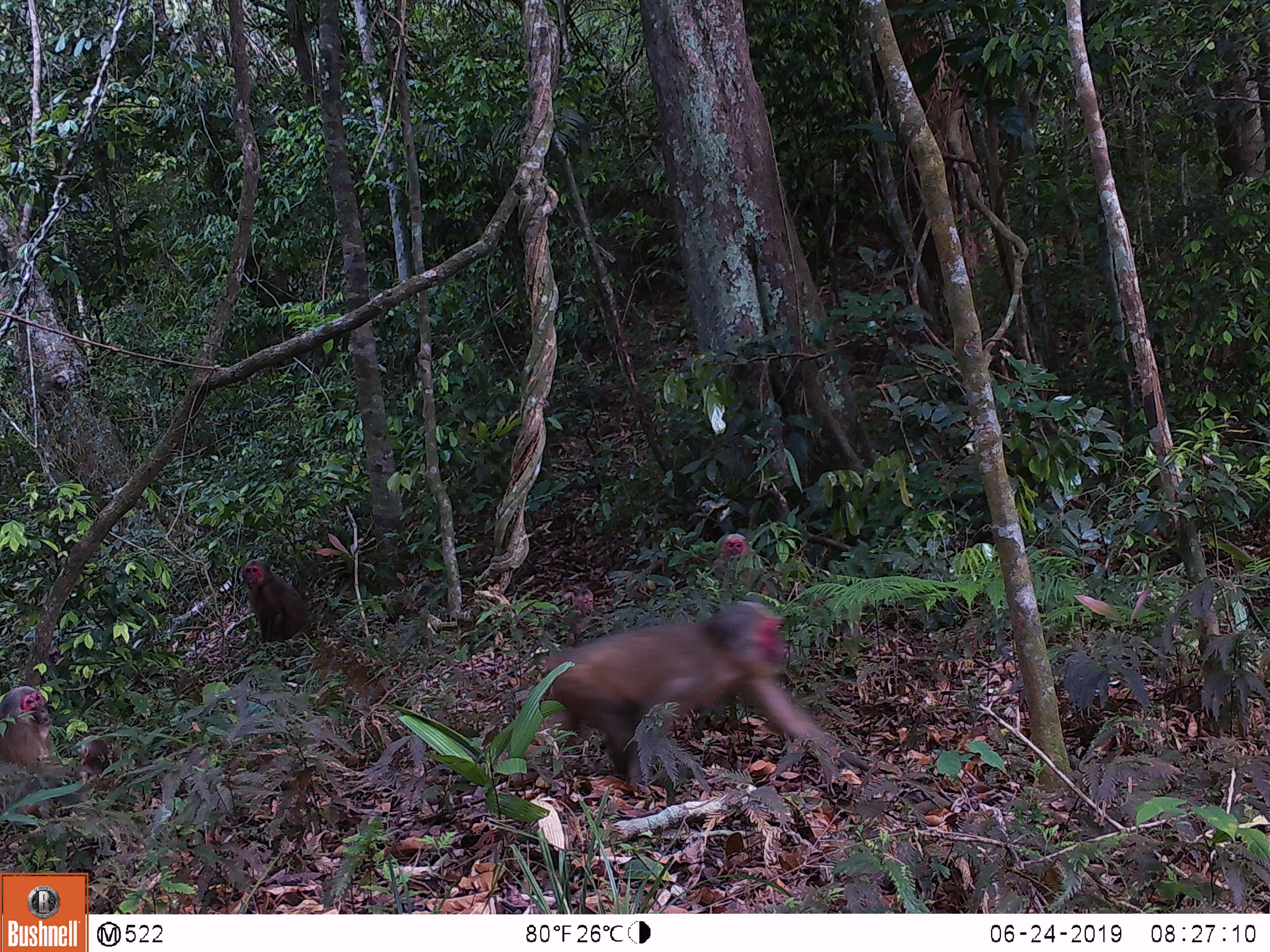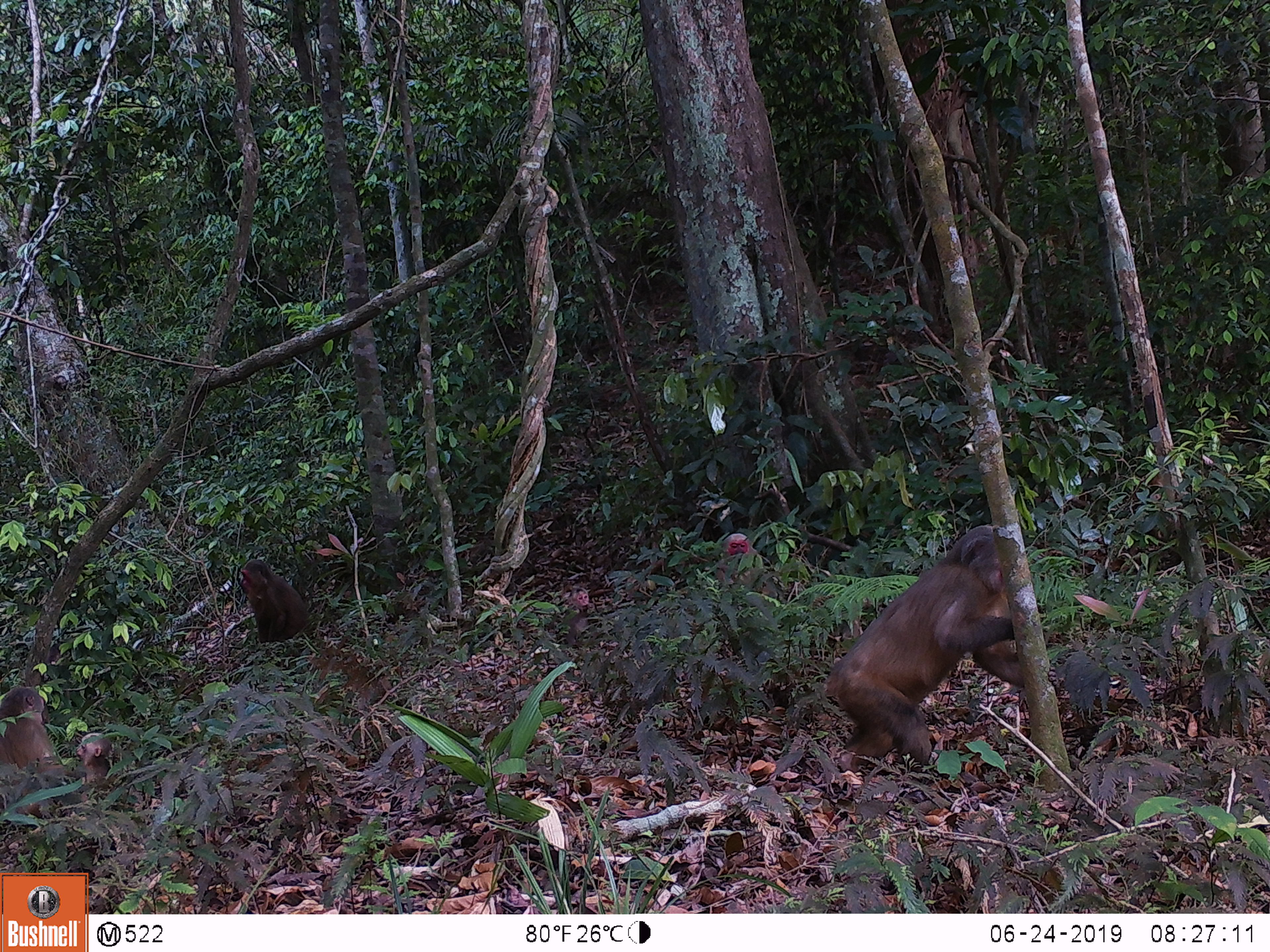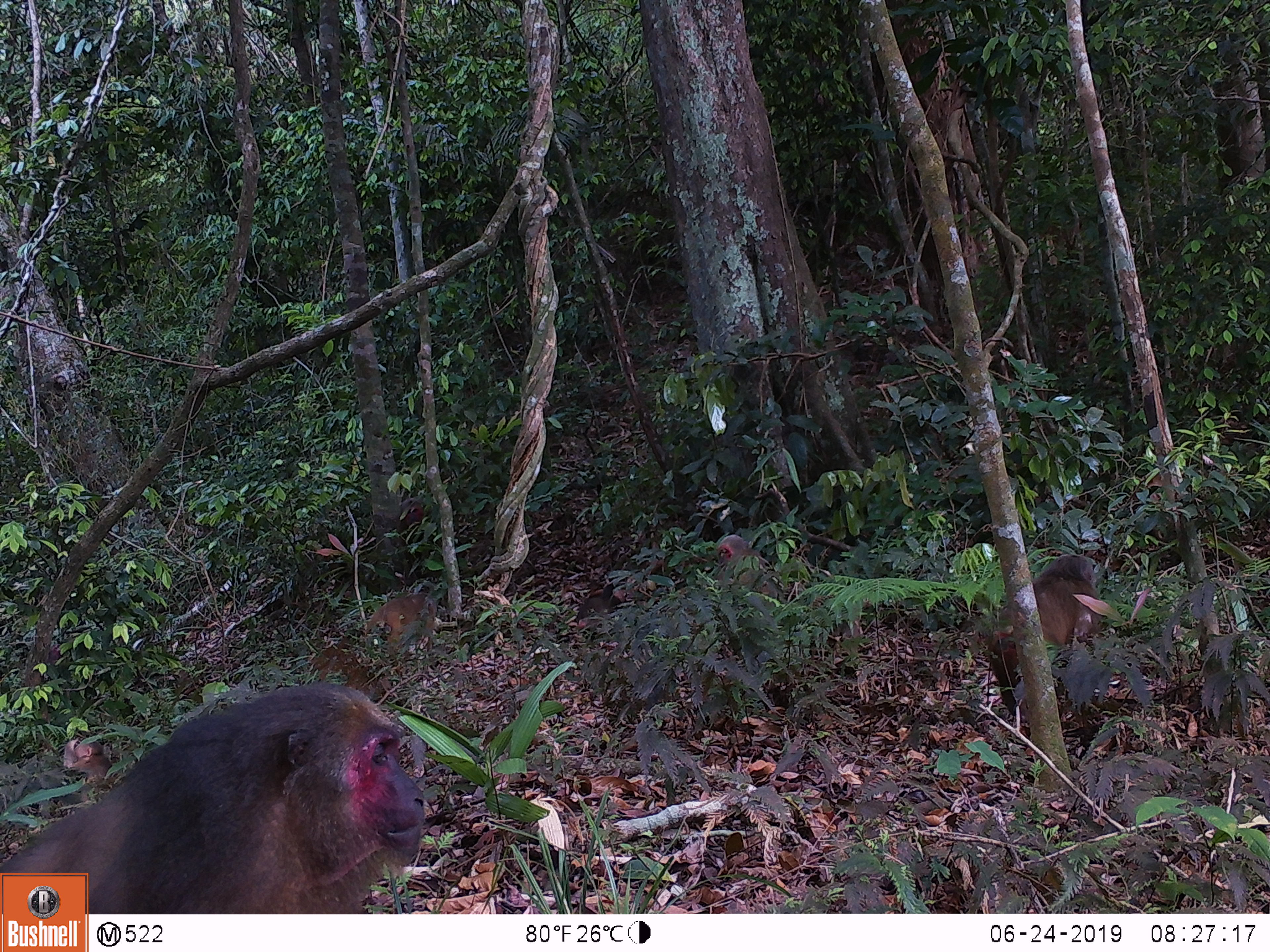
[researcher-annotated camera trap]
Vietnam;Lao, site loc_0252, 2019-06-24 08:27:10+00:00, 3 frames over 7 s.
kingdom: Animalia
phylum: Chordata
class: Mammalia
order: Primates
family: Cercopithecidae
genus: Macaca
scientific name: Macaca arctoides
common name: stump-tailed macaque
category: stump tailed macaque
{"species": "stump tailed macaque (stump-tailed macaque) (Macaca arctoides)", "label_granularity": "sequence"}